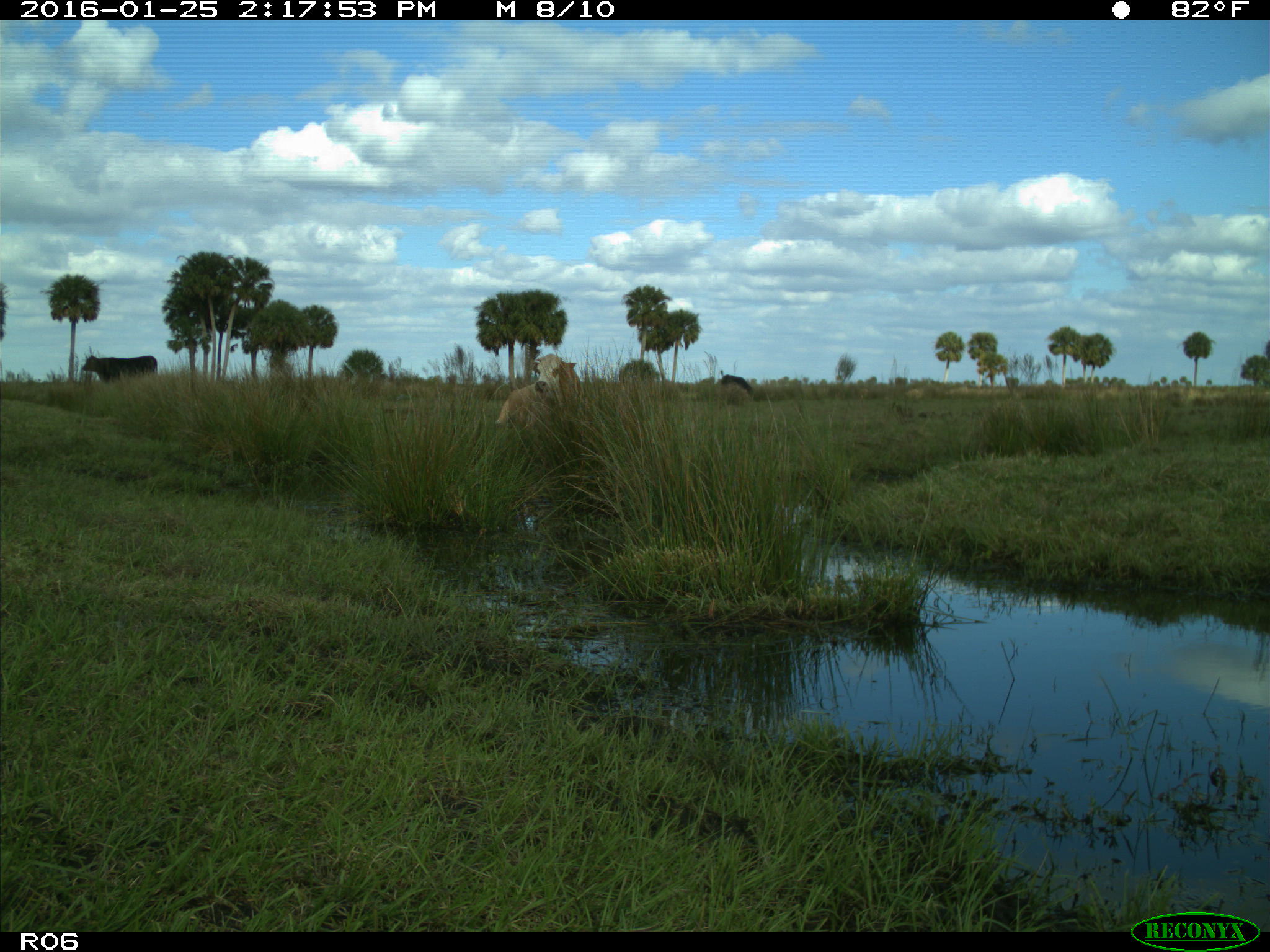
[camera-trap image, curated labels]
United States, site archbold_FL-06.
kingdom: Animalia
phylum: Chordata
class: Mammalia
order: Artiodactyla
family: Bovidae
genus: Bos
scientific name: Bos taurus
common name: domestic cow